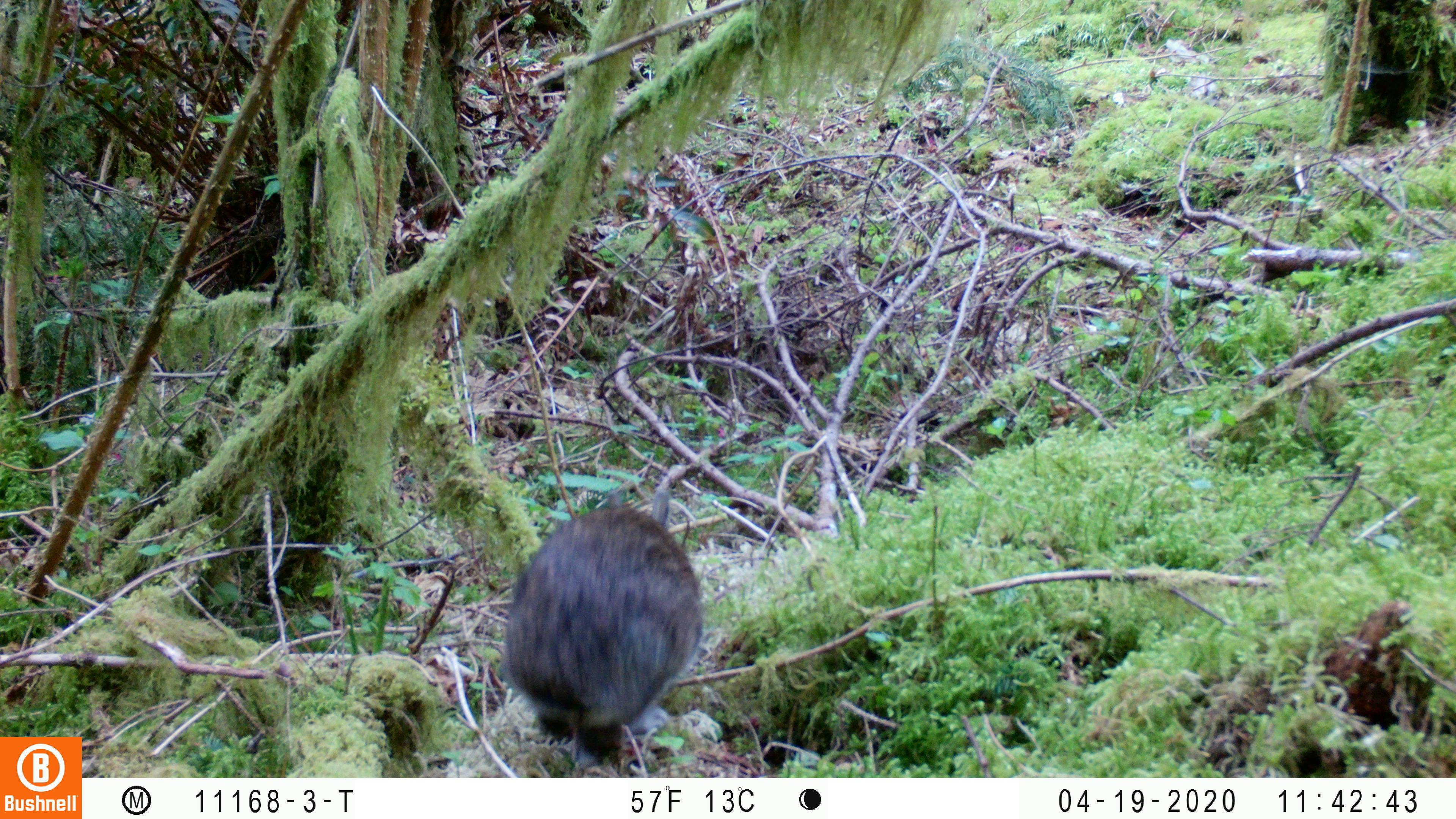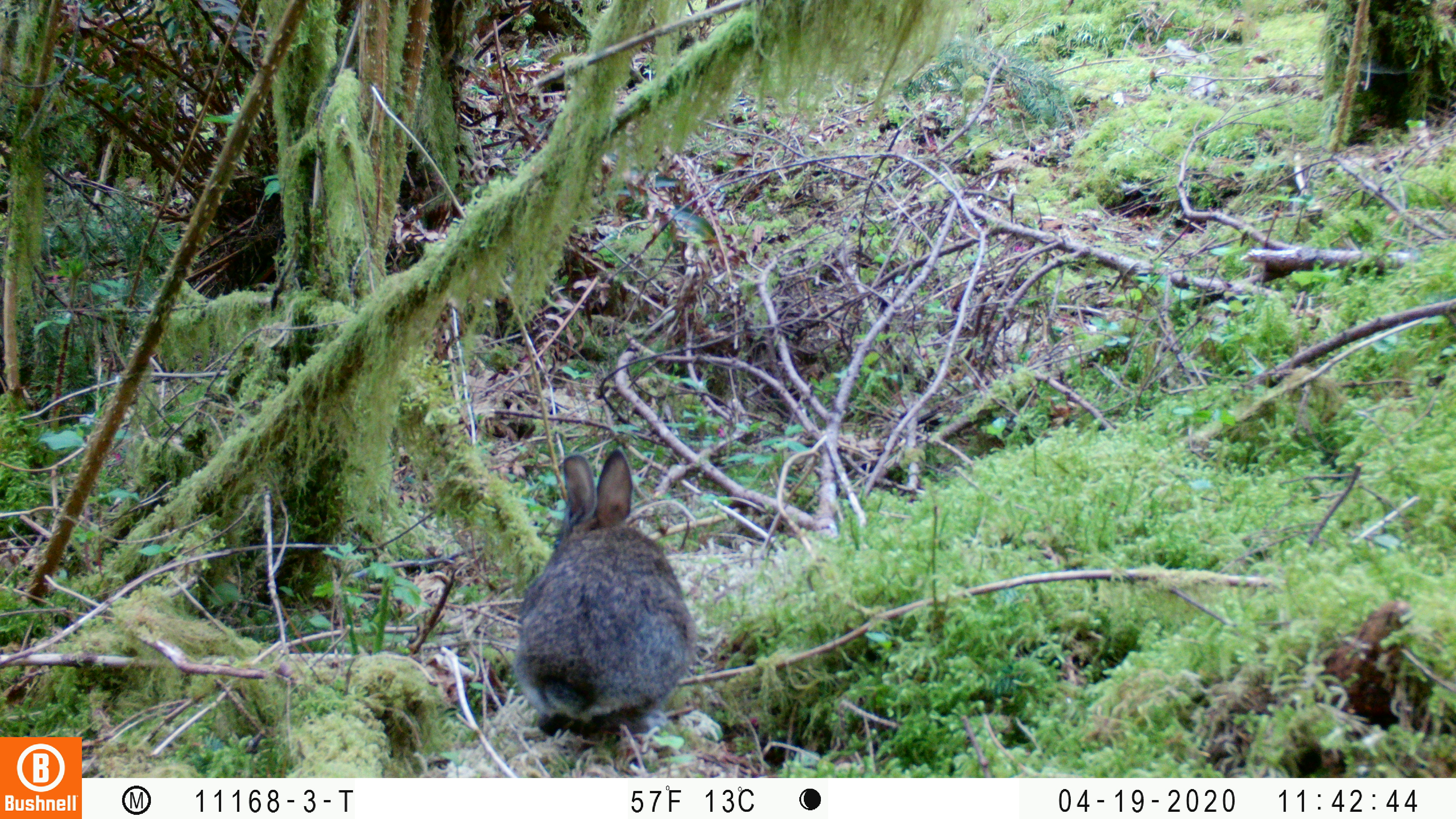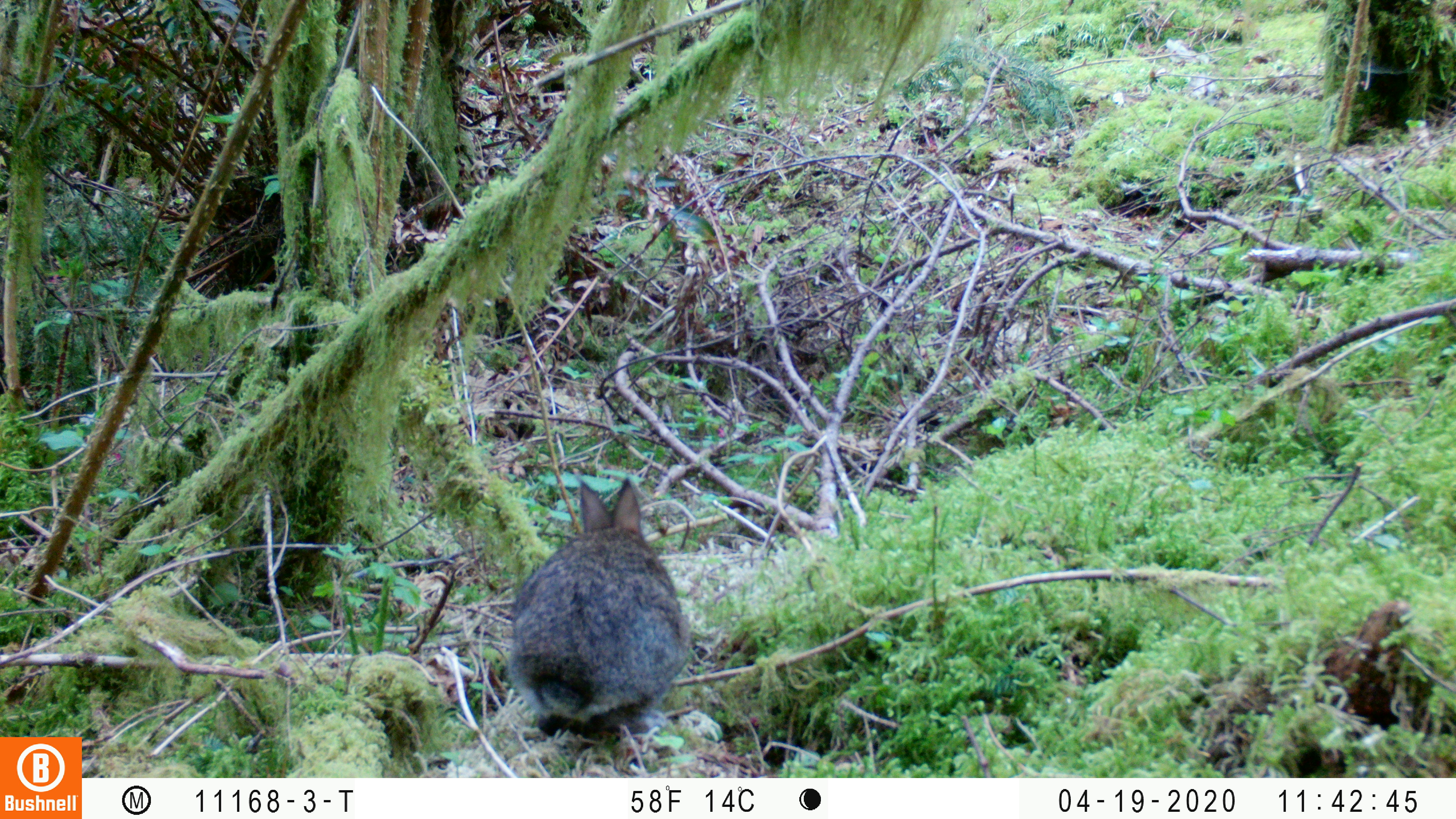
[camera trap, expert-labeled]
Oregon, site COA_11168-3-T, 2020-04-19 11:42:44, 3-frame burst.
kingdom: Animalia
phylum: Chordata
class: Mammalia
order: Lagomorpha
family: Leporidae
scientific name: Leporidae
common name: hares and rabbits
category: leporidae family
Leporidae family (hares and rabbits) (Leporidae).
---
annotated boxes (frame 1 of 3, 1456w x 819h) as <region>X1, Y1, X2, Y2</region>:
leporidae family: <region>507, 498, 707, 763</region>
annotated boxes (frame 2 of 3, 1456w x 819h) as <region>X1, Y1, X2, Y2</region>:
leporidae family: <region>514, 445, 694, 745</region>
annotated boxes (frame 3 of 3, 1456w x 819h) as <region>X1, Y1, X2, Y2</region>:
leporidae family: <region>496, 476, 702, 739</region>